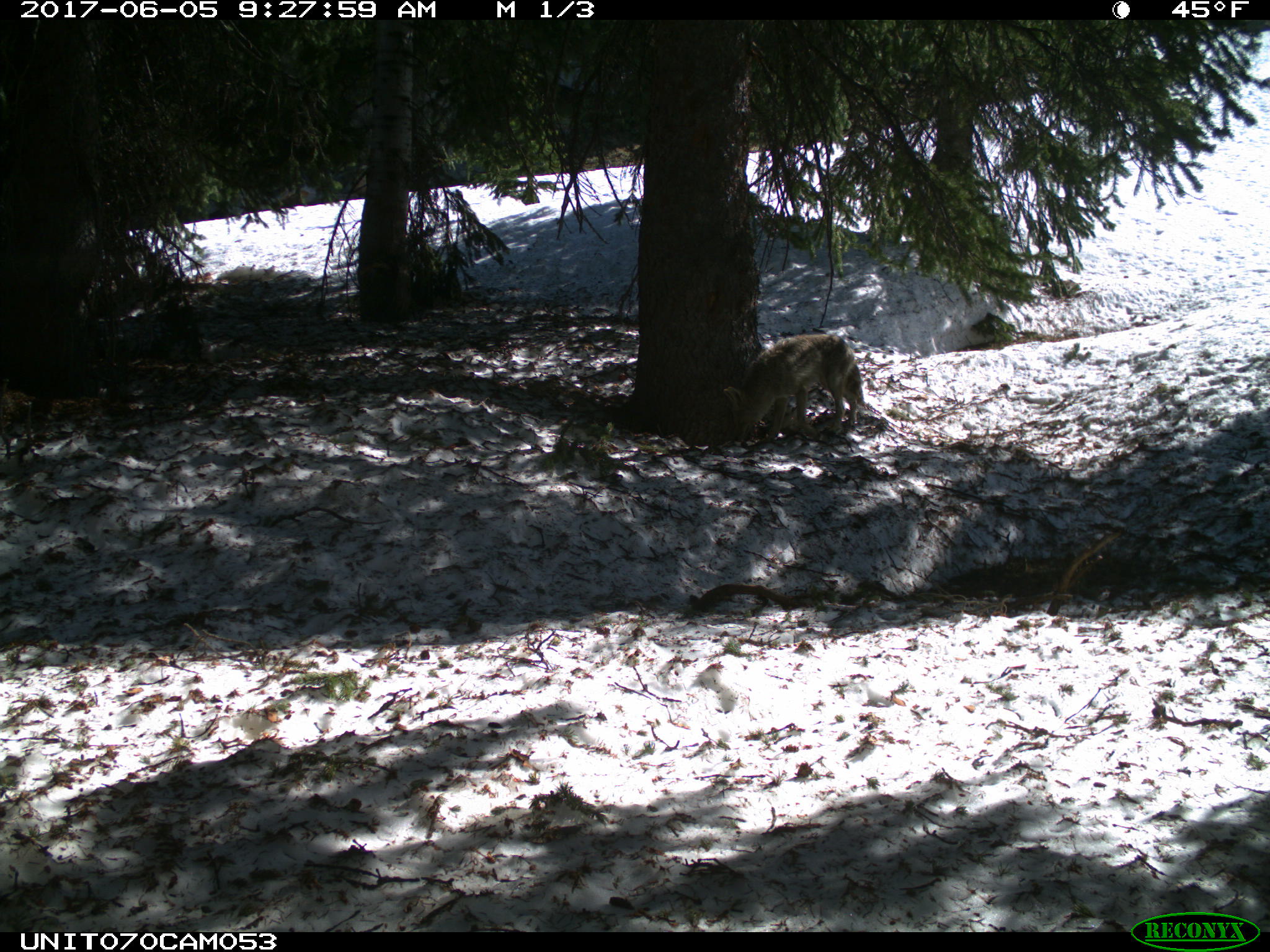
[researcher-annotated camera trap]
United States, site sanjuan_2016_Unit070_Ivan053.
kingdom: Animalia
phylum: Chordata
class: Mammalia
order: Carnivora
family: Canidae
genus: Canis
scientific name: Canis latrans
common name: coyote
Canis latrans (coyote).